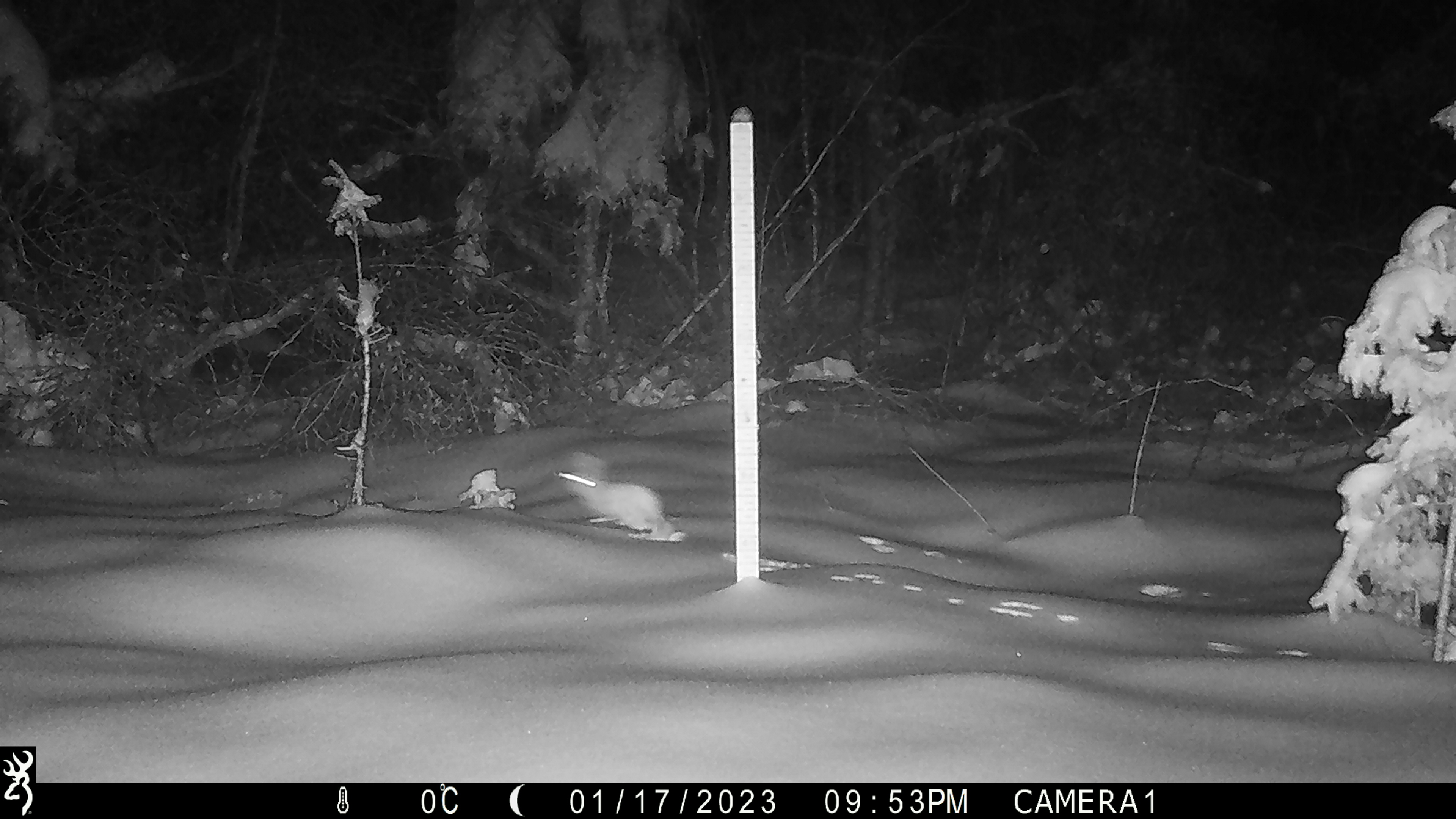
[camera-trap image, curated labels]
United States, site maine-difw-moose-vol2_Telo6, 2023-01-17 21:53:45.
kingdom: Animalia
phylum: Chordata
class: Mammalia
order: Lagomorpha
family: Leporidae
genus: Lepus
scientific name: Lepus americanus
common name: snowshoe hare